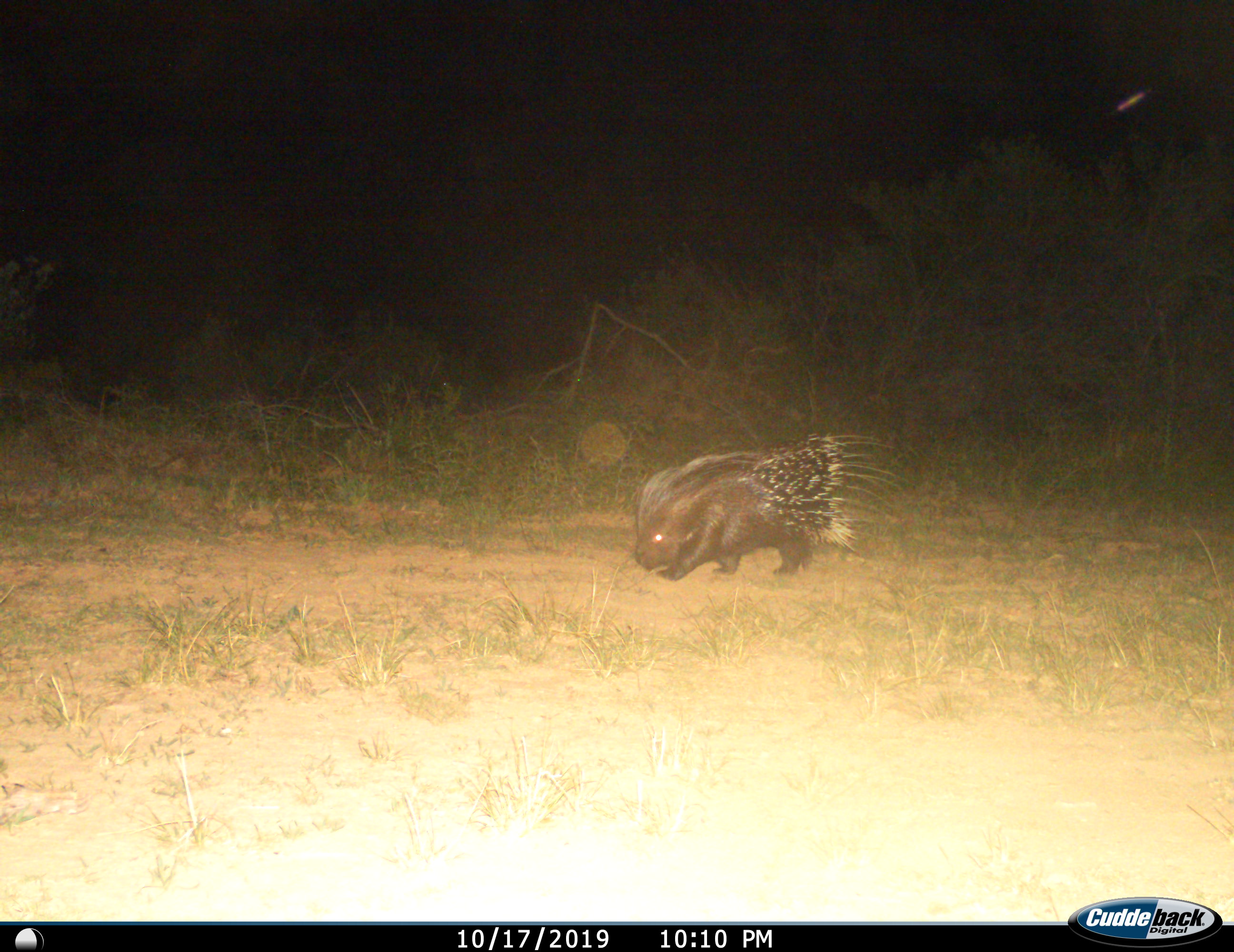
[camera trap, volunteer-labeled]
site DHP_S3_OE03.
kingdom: Animalia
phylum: Chordata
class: Mammalia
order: Rodentia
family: Hystricidae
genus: Hystrix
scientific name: Hystrix cristata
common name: crested porcupine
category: porcupine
Porcupine (crested porcupine) (Hystrix cristata), count 1. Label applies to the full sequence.